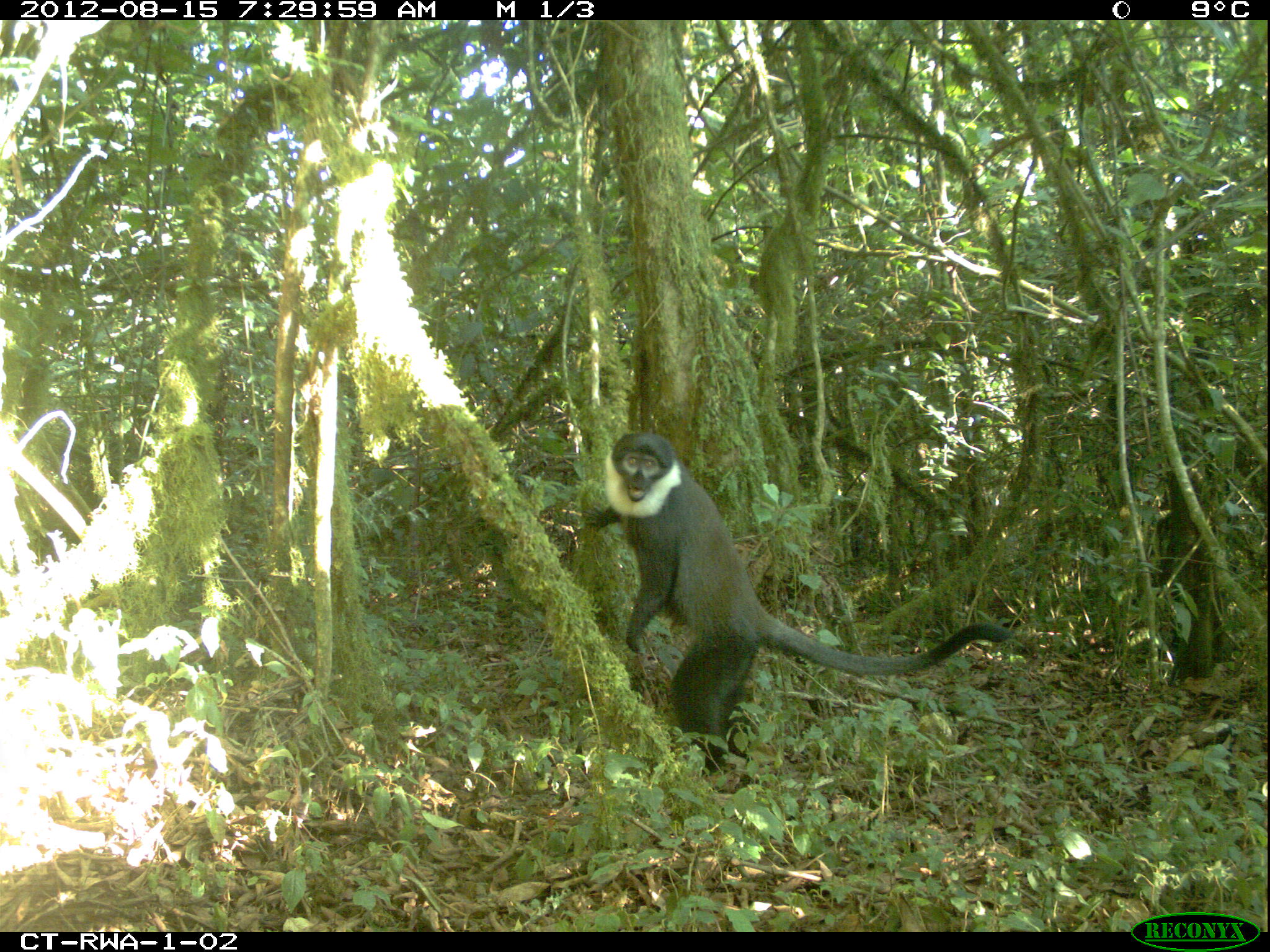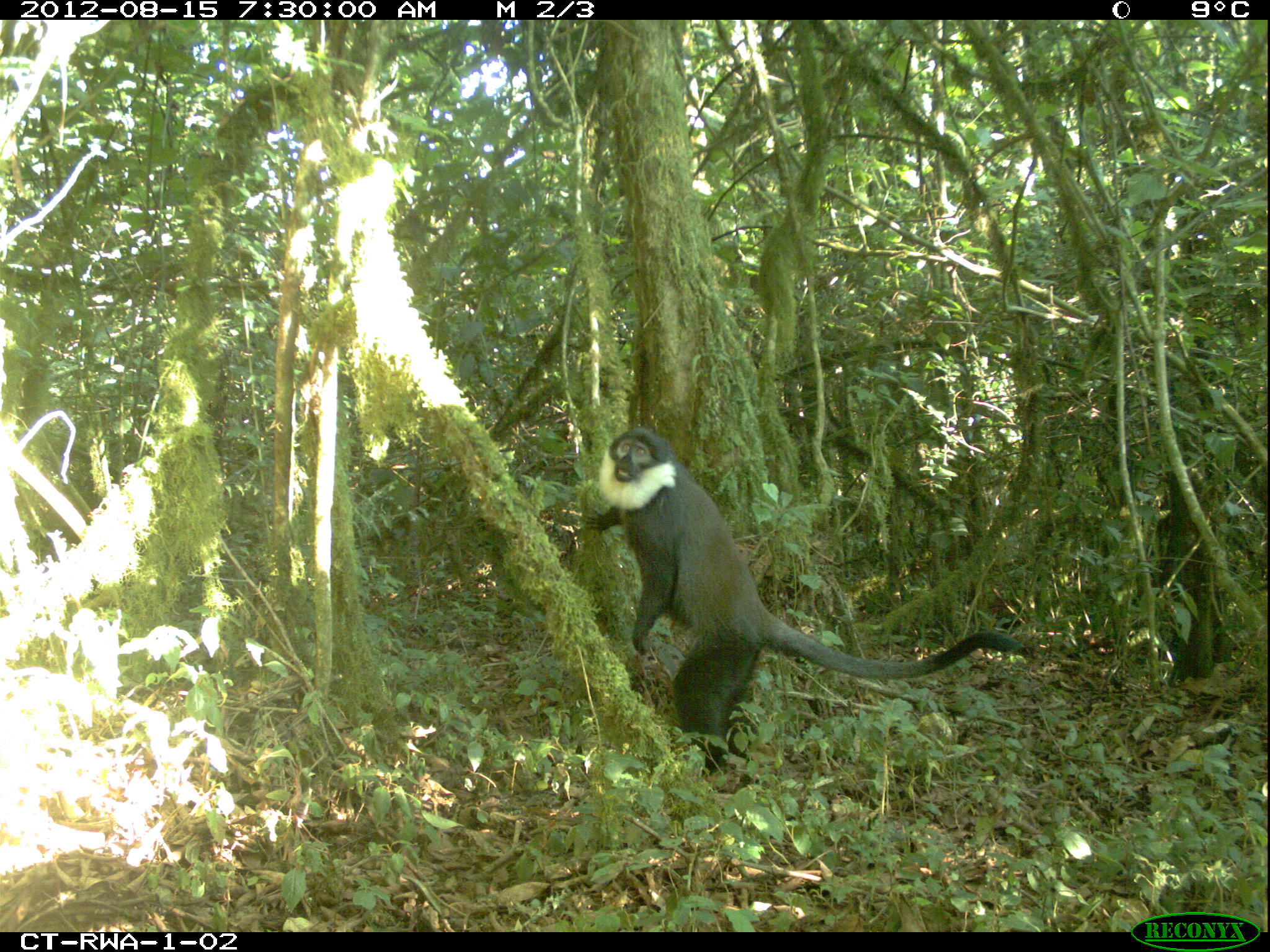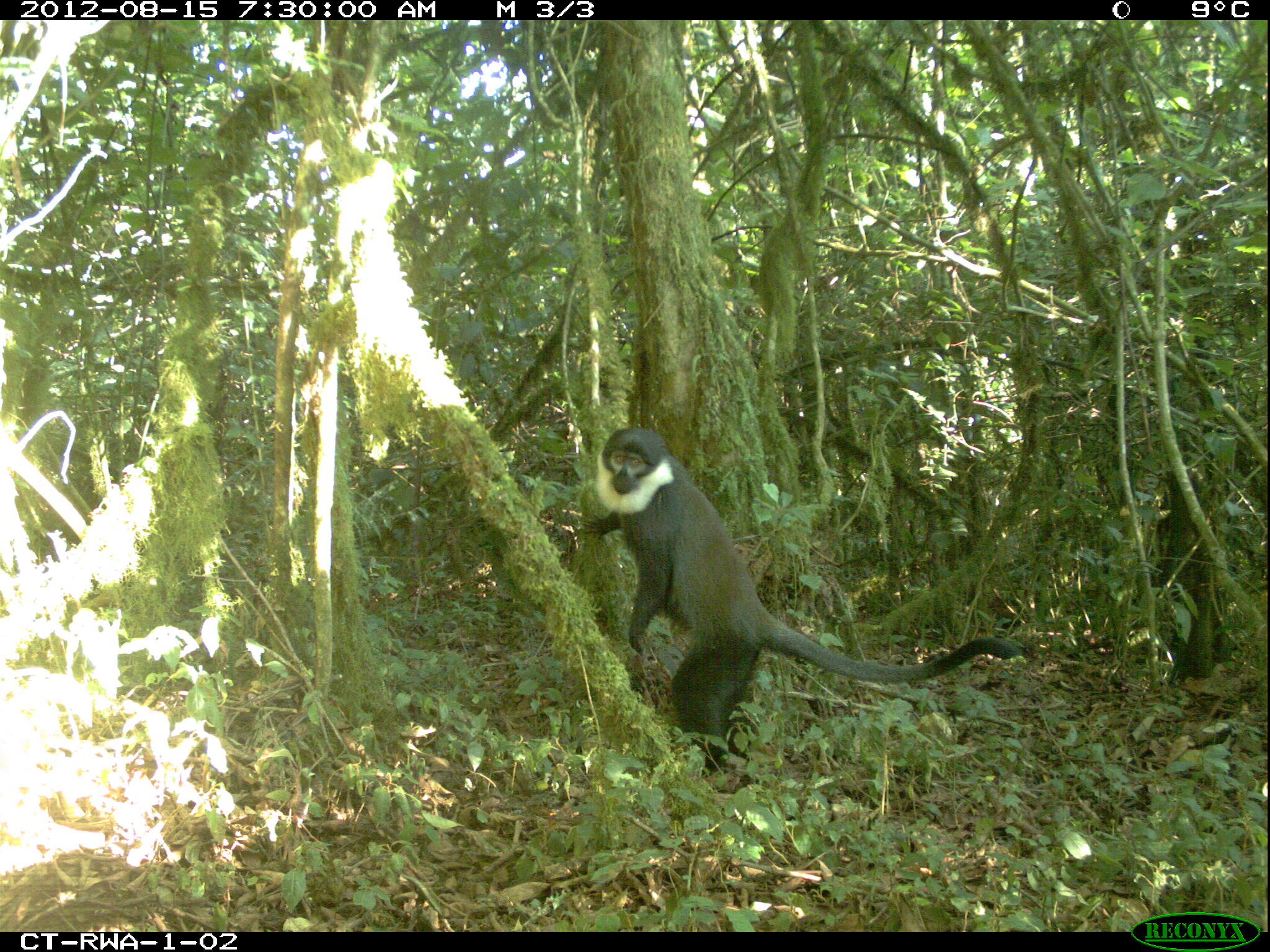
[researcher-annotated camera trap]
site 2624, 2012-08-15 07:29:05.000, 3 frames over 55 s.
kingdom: Animalia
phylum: Chordata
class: Mammalia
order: Primates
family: Cercopithecidae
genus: Allochrocebus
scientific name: Allochrocebus lhoesti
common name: l'hoest's monkey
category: cercopithecus lhoesti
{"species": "cercopithecus lhoesti (l'hoest's monkey) (Allochrocebus lhoesti)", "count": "4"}